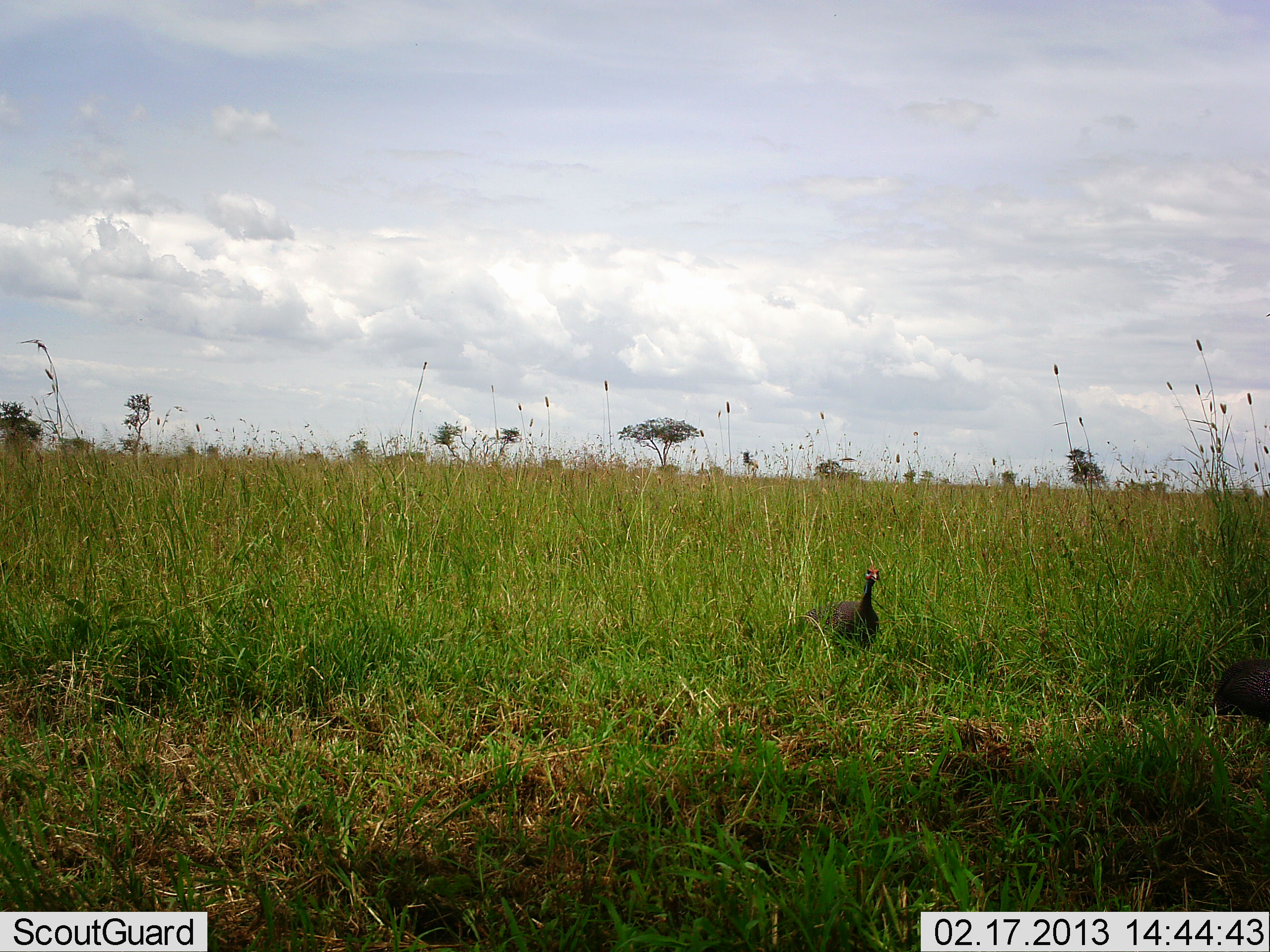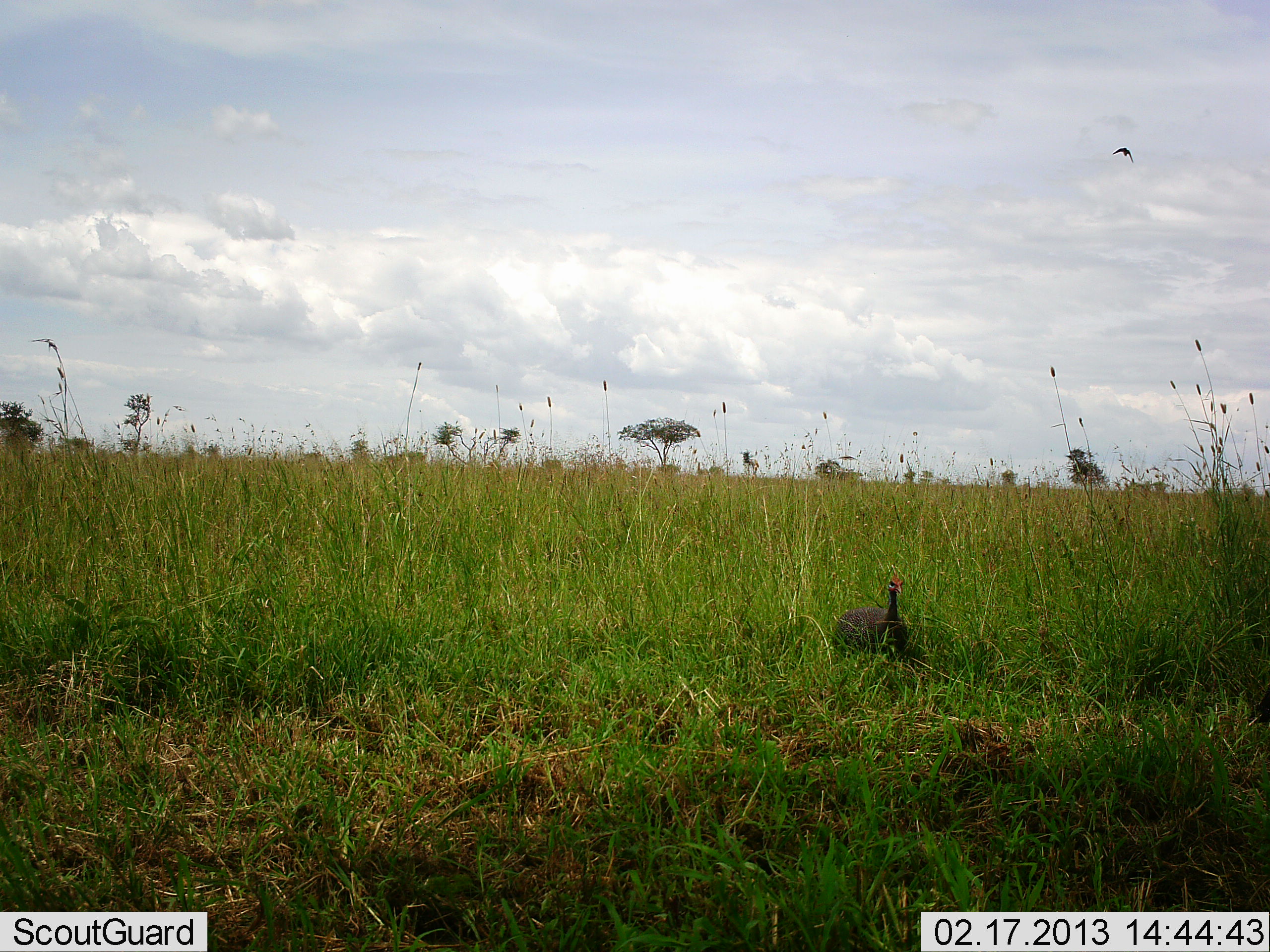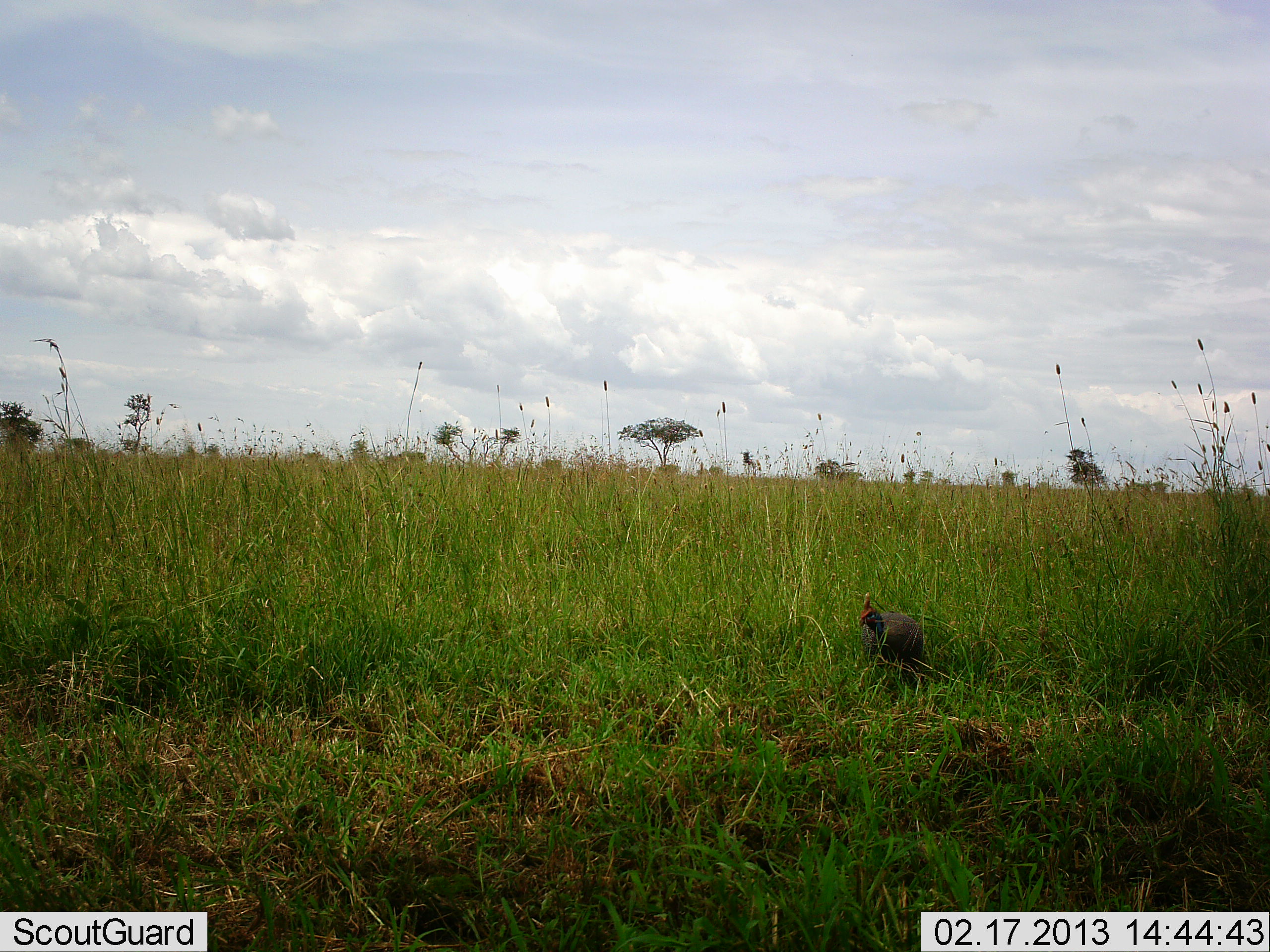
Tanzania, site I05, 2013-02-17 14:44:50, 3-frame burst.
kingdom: Animalia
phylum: Chordata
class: Aves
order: Galliformes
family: Numididae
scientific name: Numididae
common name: guinea fowl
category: guineafowl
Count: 2.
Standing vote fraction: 16%.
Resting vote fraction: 0%.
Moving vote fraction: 84%.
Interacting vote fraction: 0%.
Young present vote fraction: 0%.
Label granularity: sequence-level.